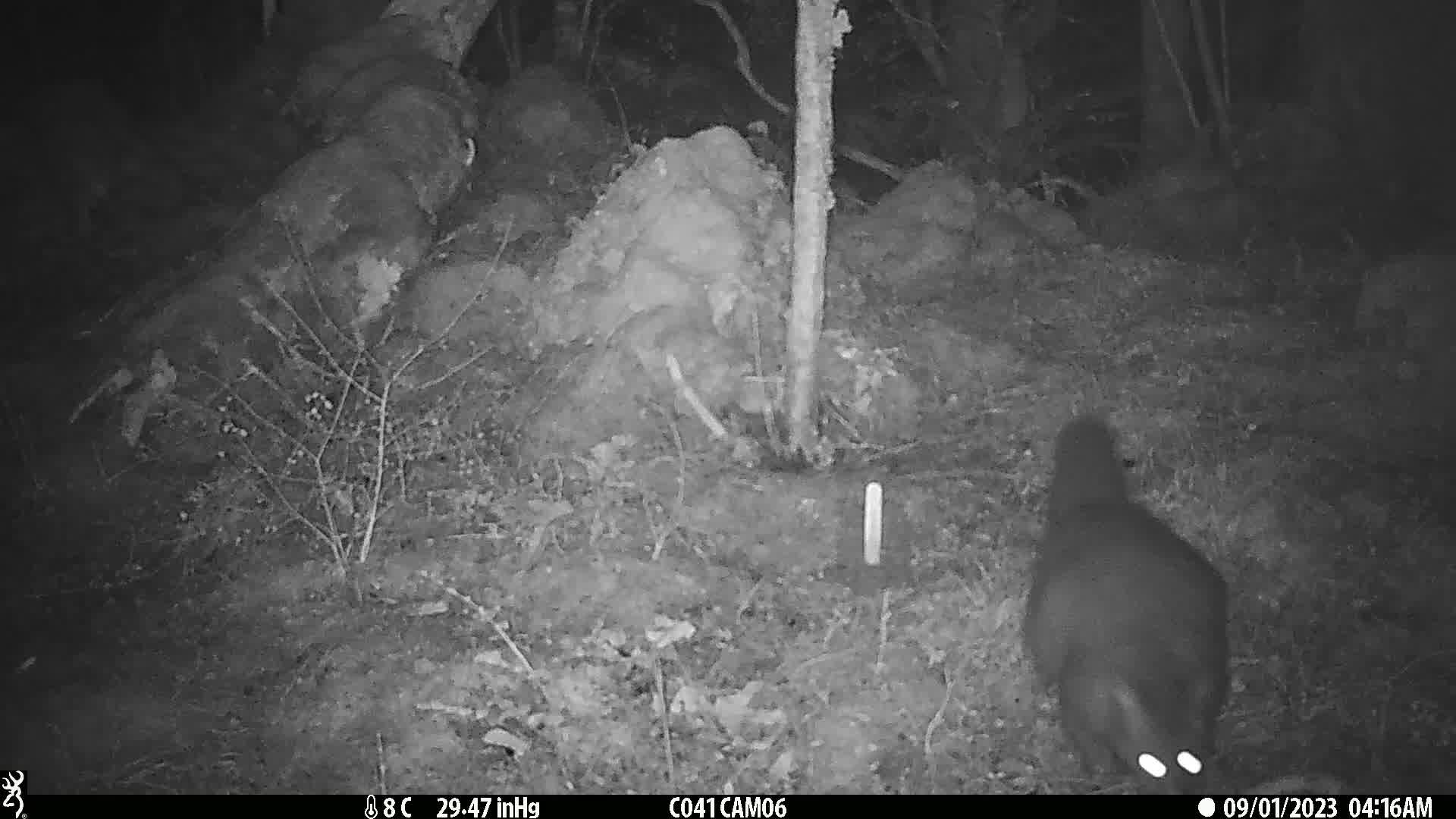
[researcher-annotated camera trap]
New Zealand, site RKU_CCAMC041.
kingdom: Animalia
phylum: Chordata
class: Mammalia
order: Diprotodontia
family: Phalangeridae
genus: Trichosurus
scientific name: Trichosurus vulpecula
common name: common brushtail possum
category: possum